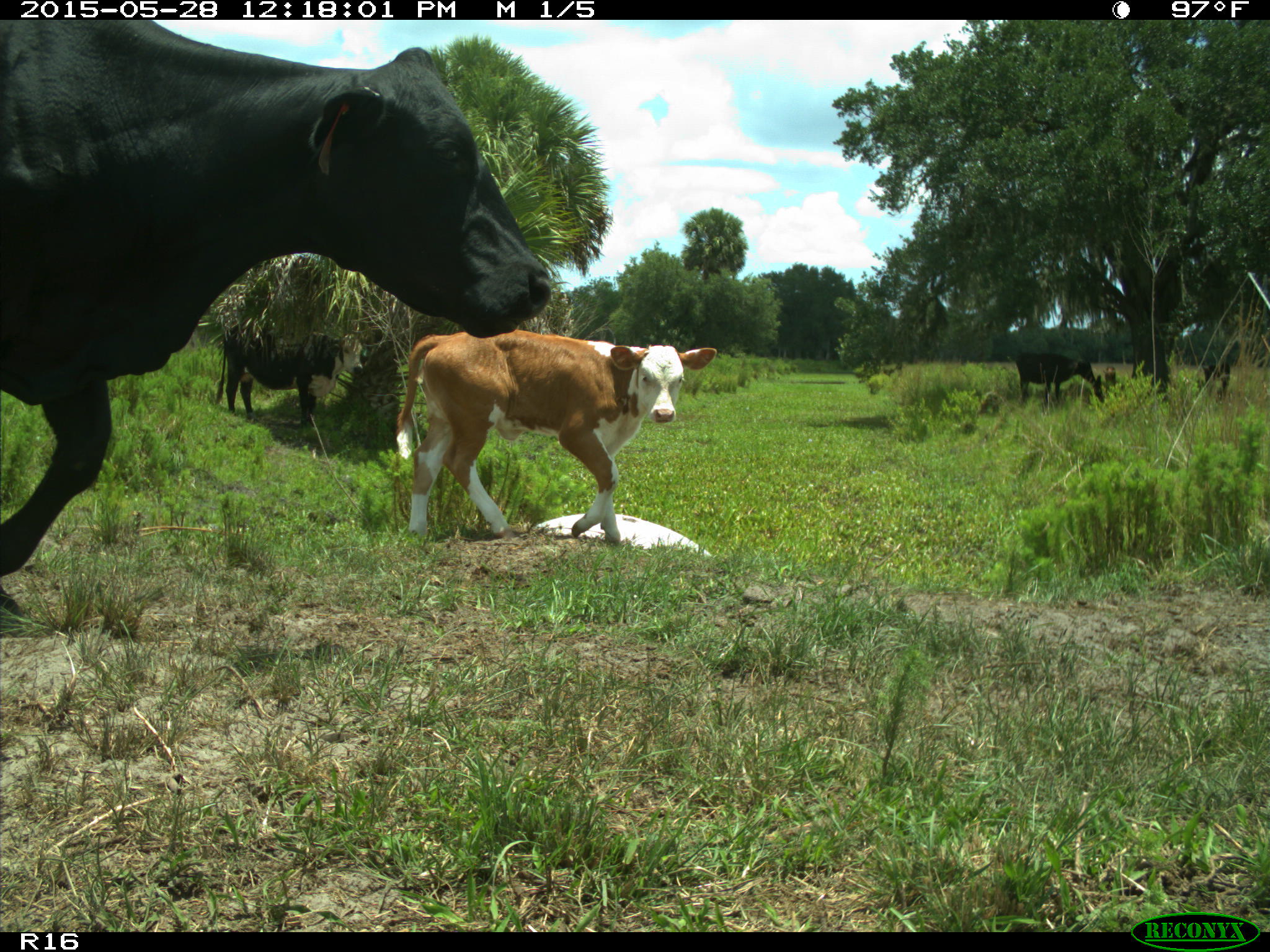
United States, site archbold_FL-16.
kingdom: Animalia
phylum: Chordata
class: Mammalia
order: Artiodactyla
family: Bovidae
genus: Bos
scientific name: Bos taurus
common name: domestic cow